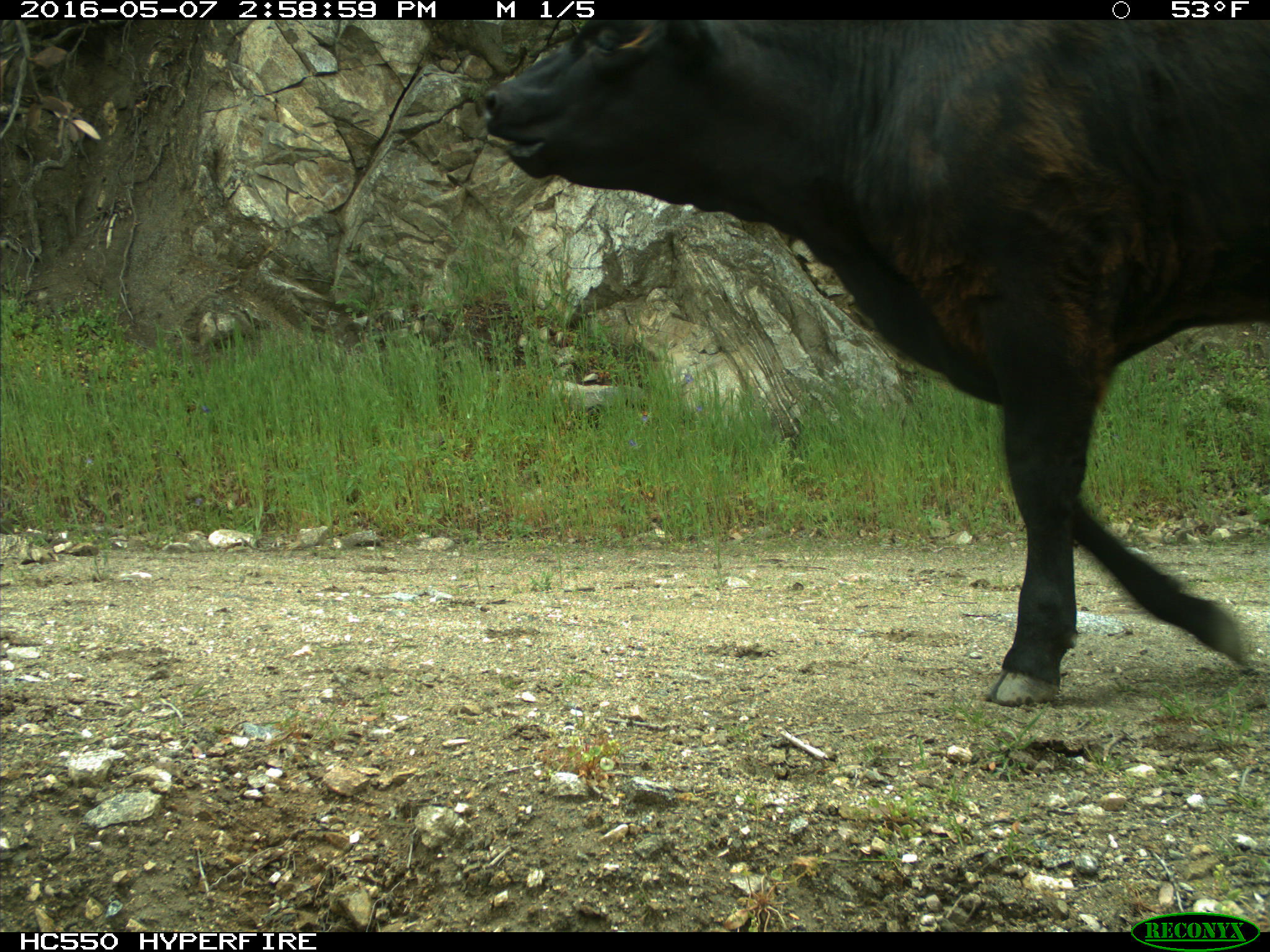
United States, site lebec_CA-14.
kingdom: Animalia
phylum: Chordata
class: Mammalia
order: Artiodactyla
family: Bovidae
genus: Bos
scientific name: Bos taurus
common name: domestic cow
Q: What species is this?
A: Bos taurus (domestic cow).